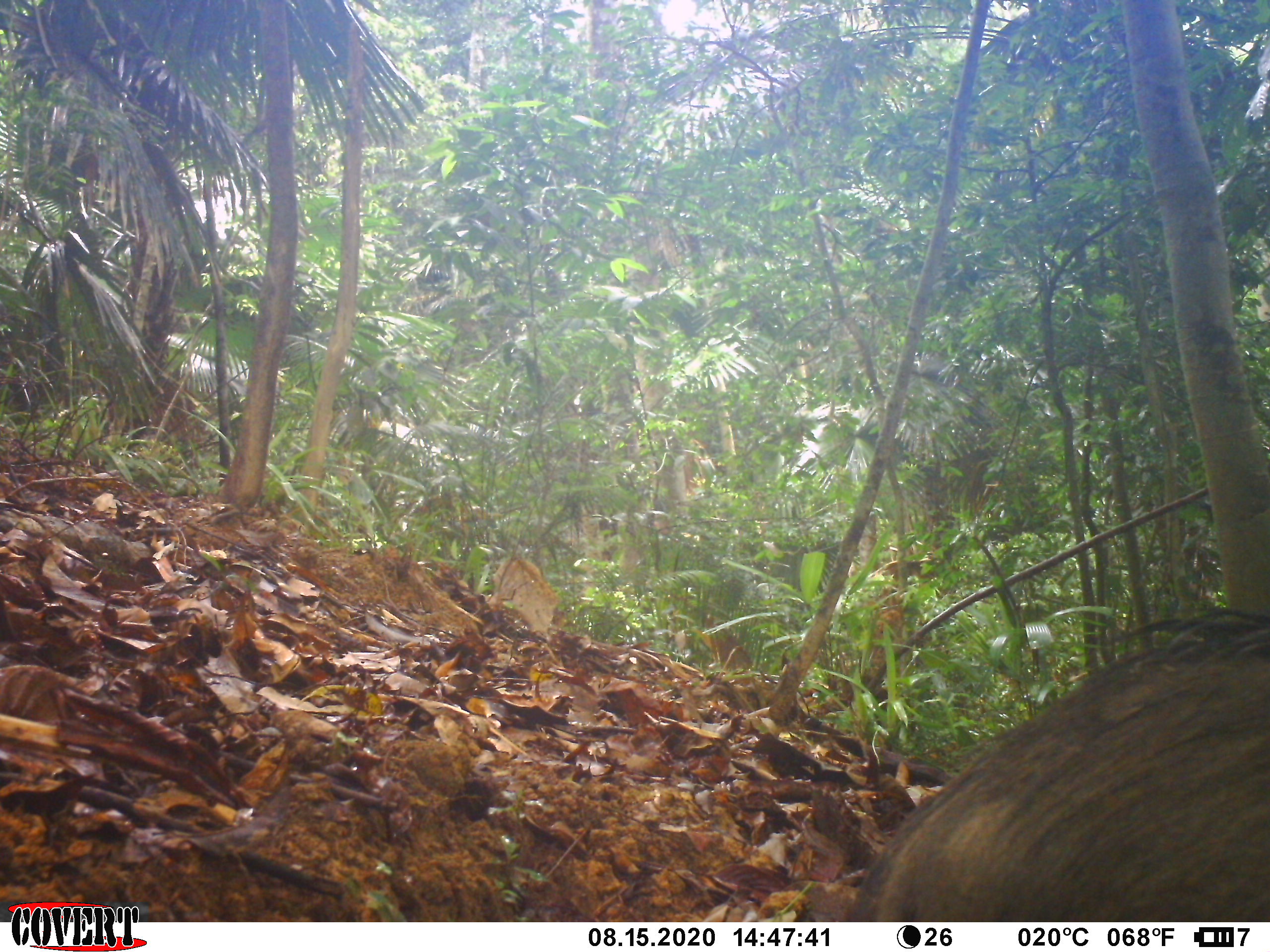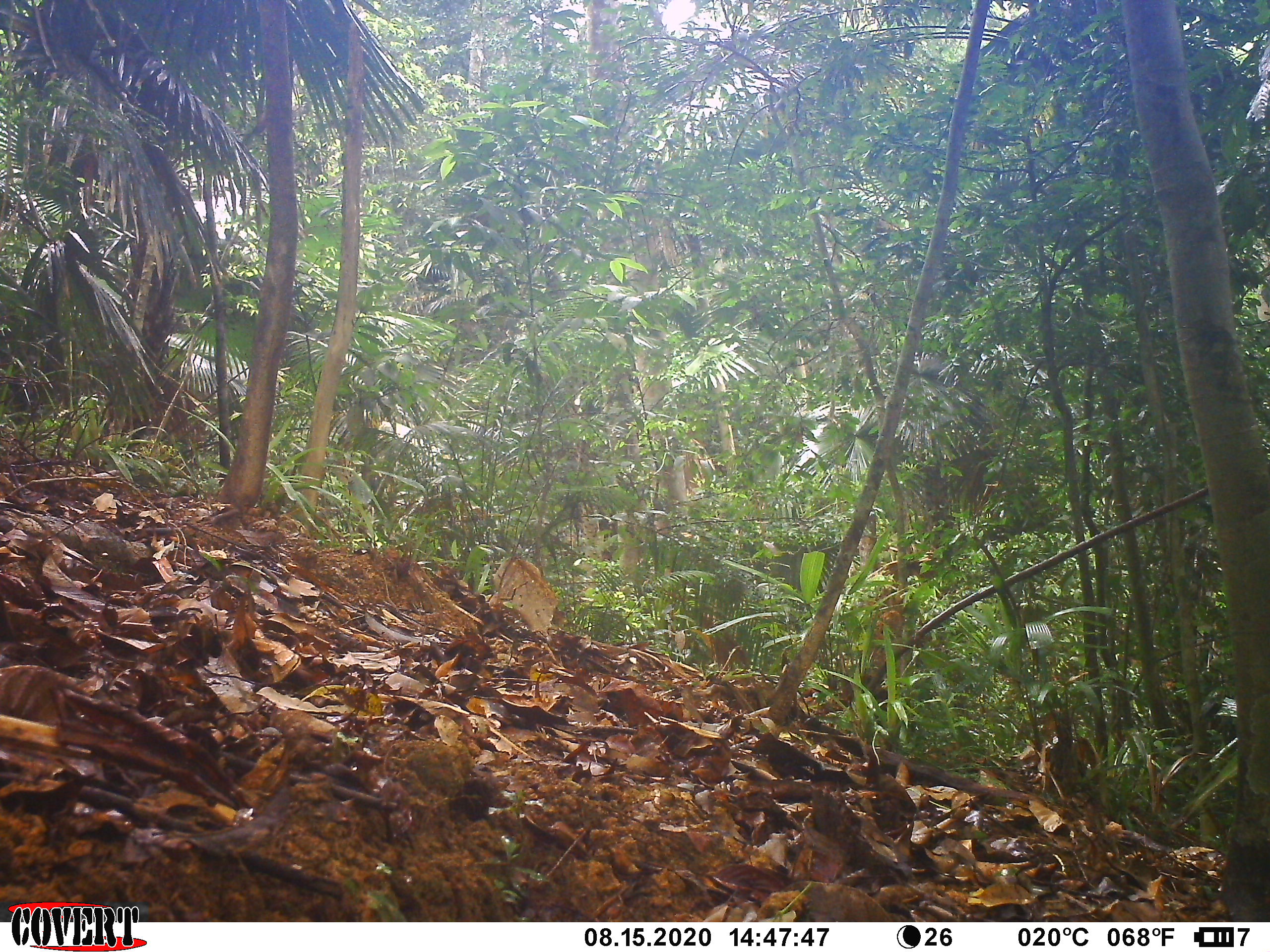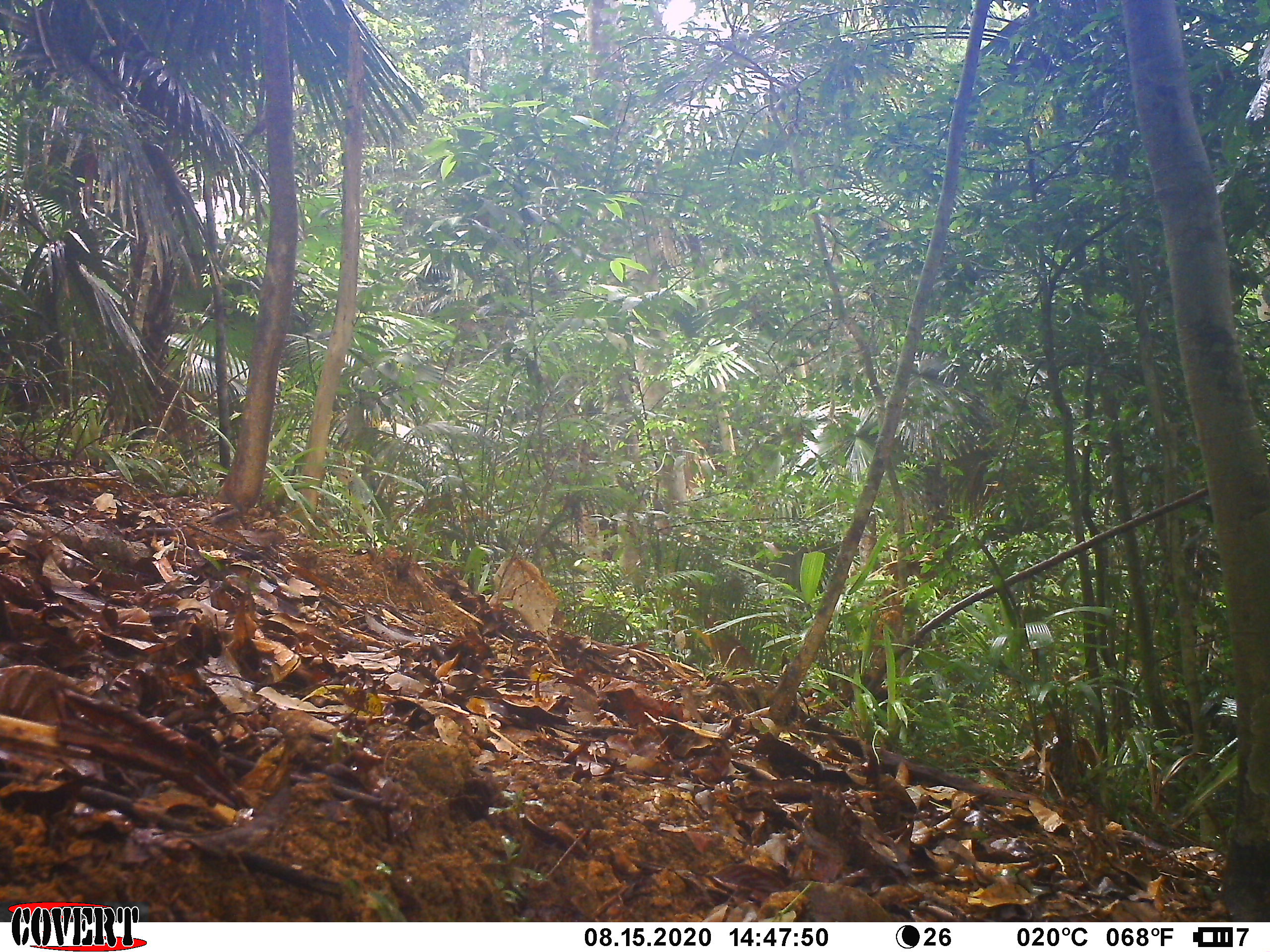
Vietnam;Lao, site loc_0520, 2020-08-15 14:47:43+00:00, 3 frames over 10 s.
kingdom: Animalia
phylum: Chordata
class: Mammalia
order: Artiodactyla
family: Suidae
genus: Sus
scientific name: Sus scrofa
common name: eurasian wild pig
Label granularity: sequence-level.